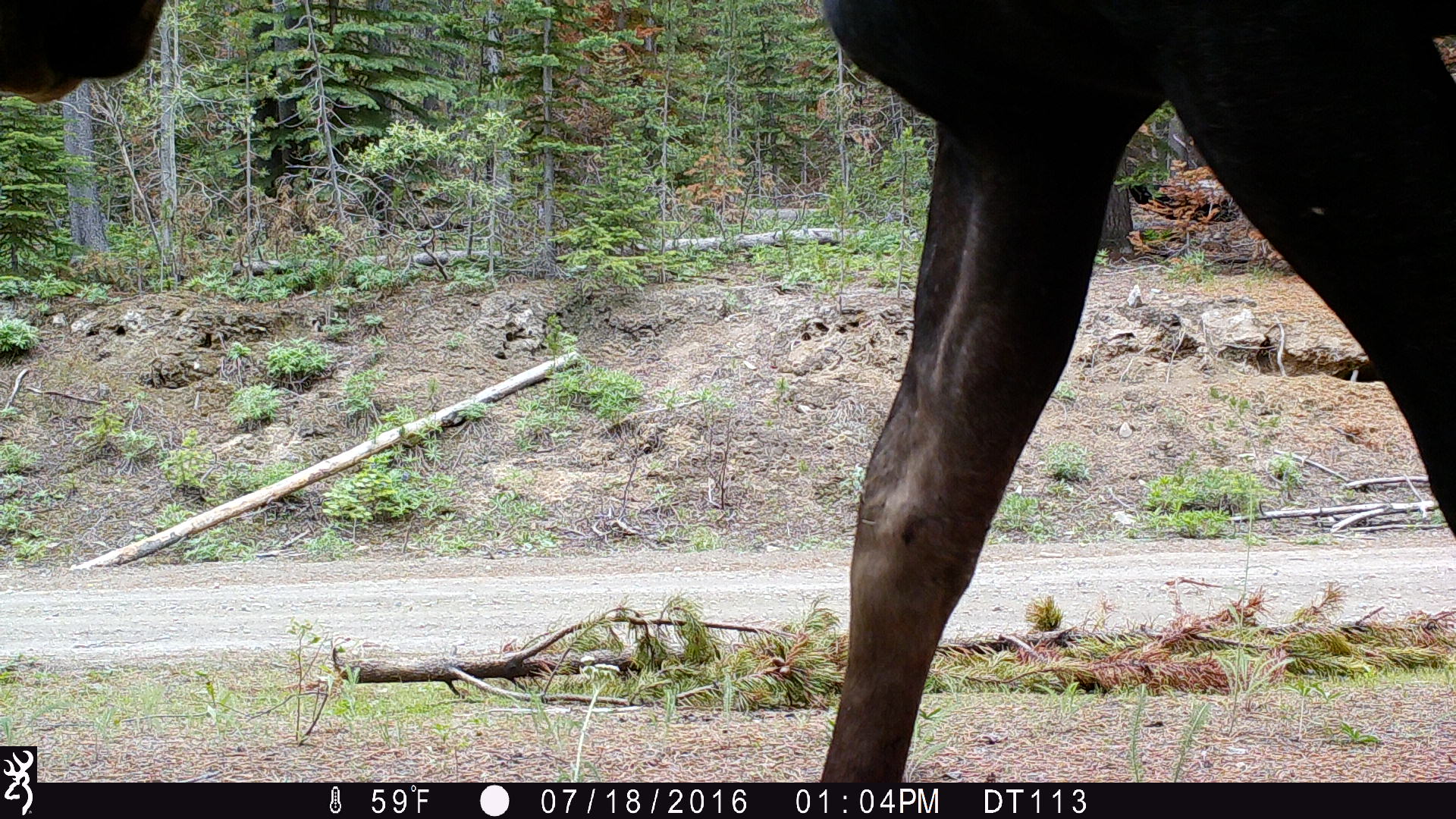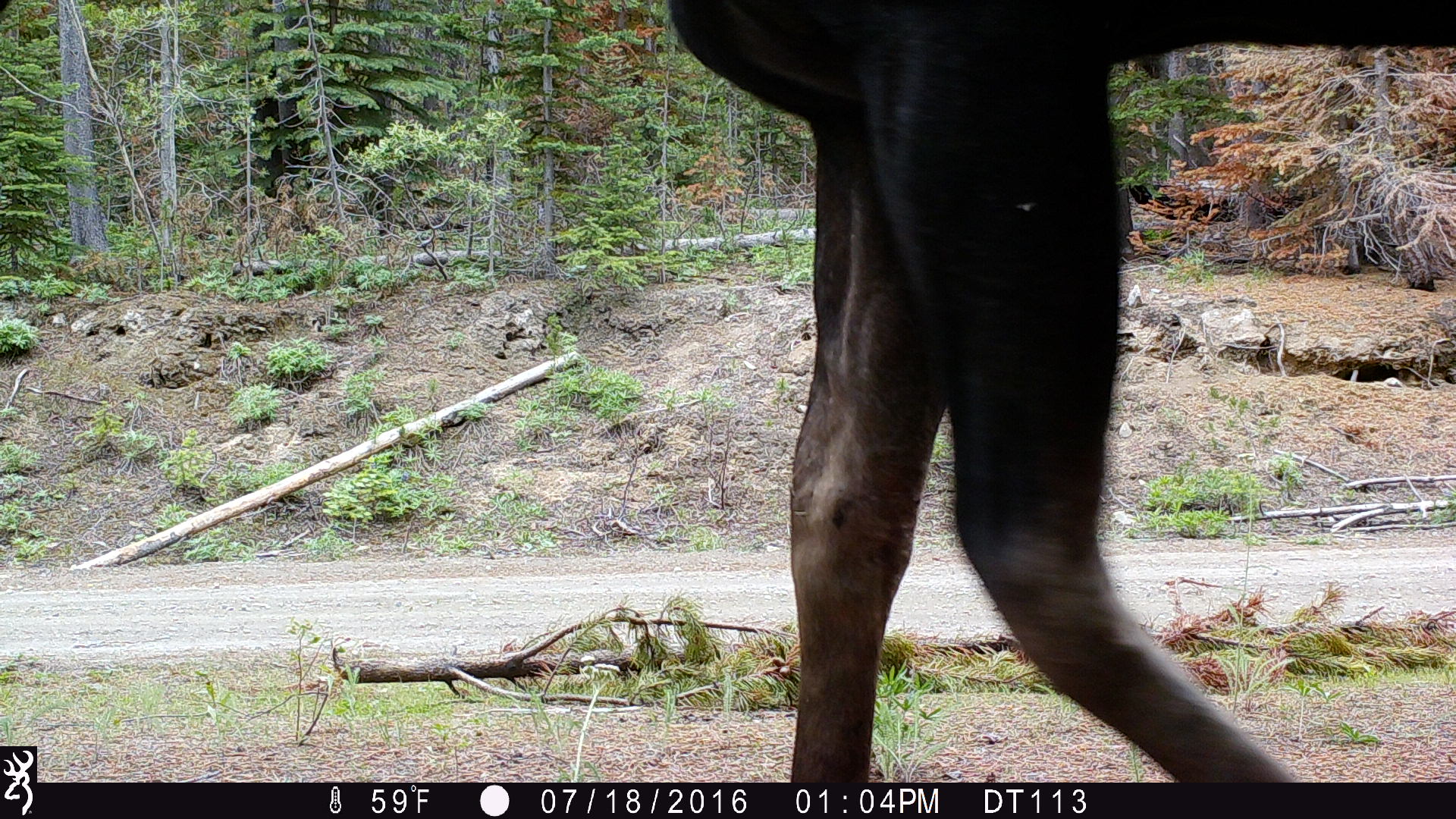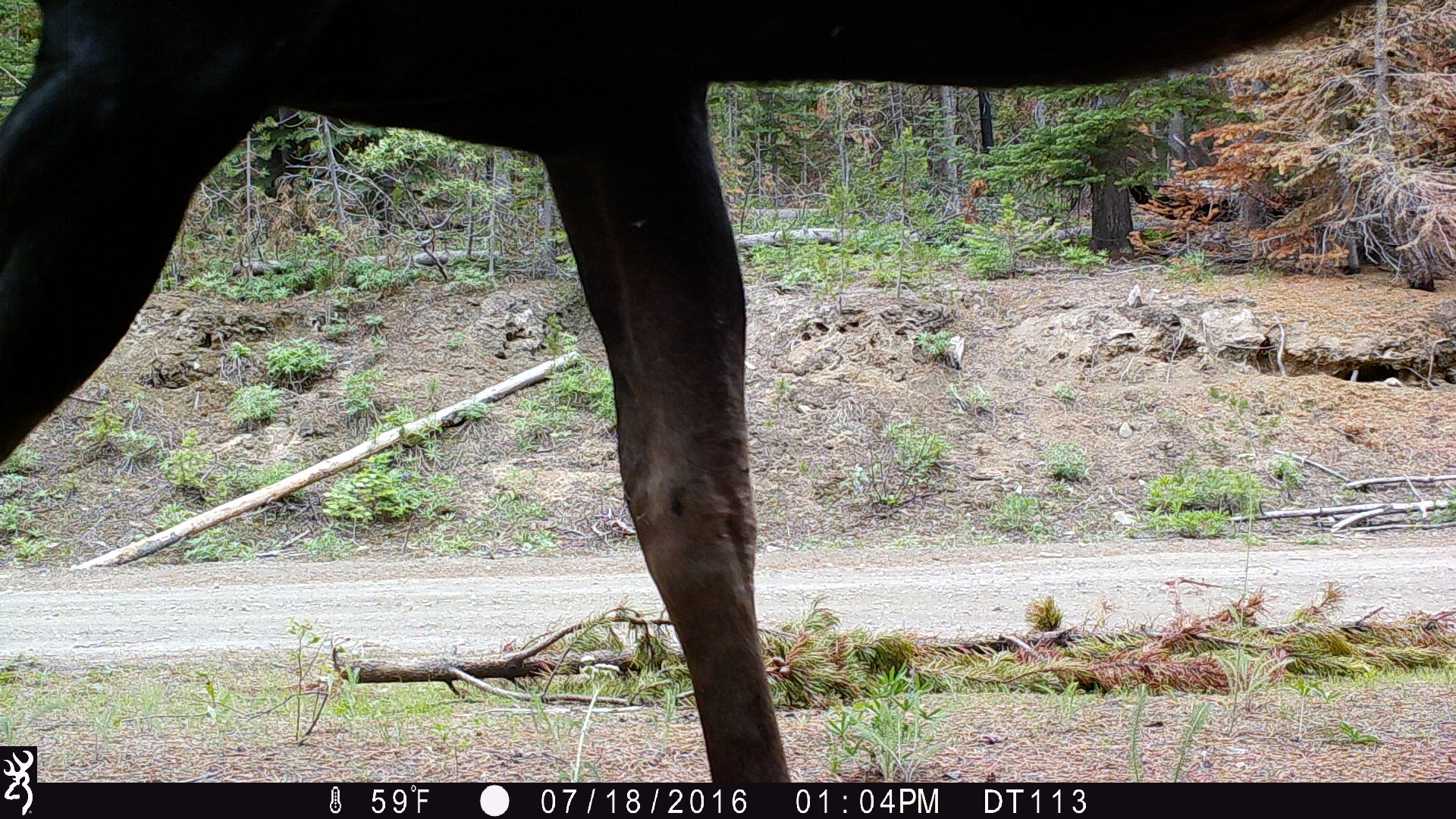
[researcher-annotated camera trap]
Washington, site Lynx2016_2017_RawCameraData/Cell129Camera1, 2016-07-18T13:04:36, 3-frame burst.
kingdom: Animalia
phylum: Chordata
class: Mammalia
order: Artiodactyla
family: Cervidae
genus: Alces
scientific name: Alces alces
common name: moose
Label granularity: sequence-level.